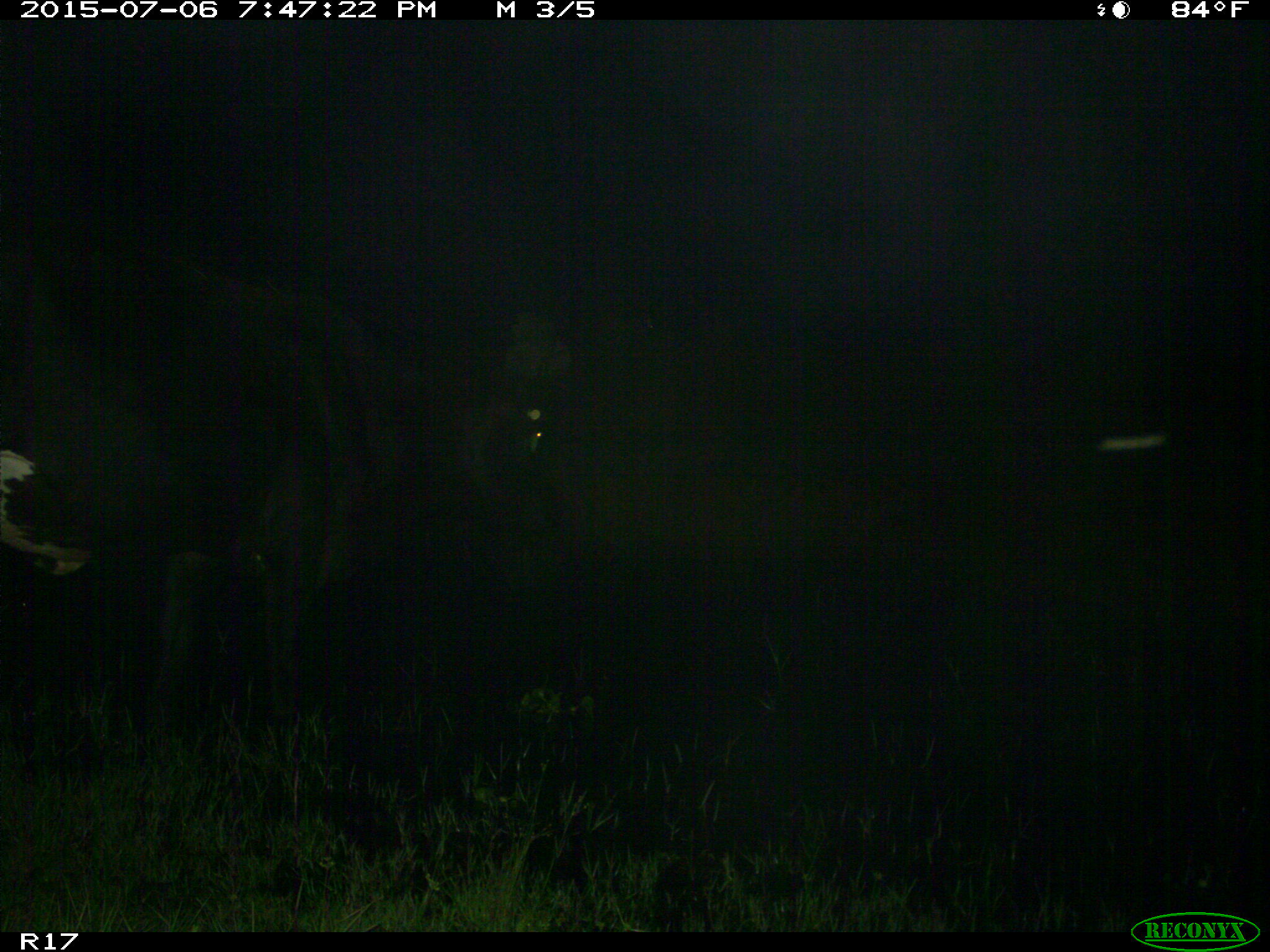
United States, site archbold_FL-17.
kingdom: Animalia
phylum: Chordata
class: Mammalia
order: Artiodactyla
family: Bovidae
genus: Bos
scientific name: Bos taurus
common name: domestic cow